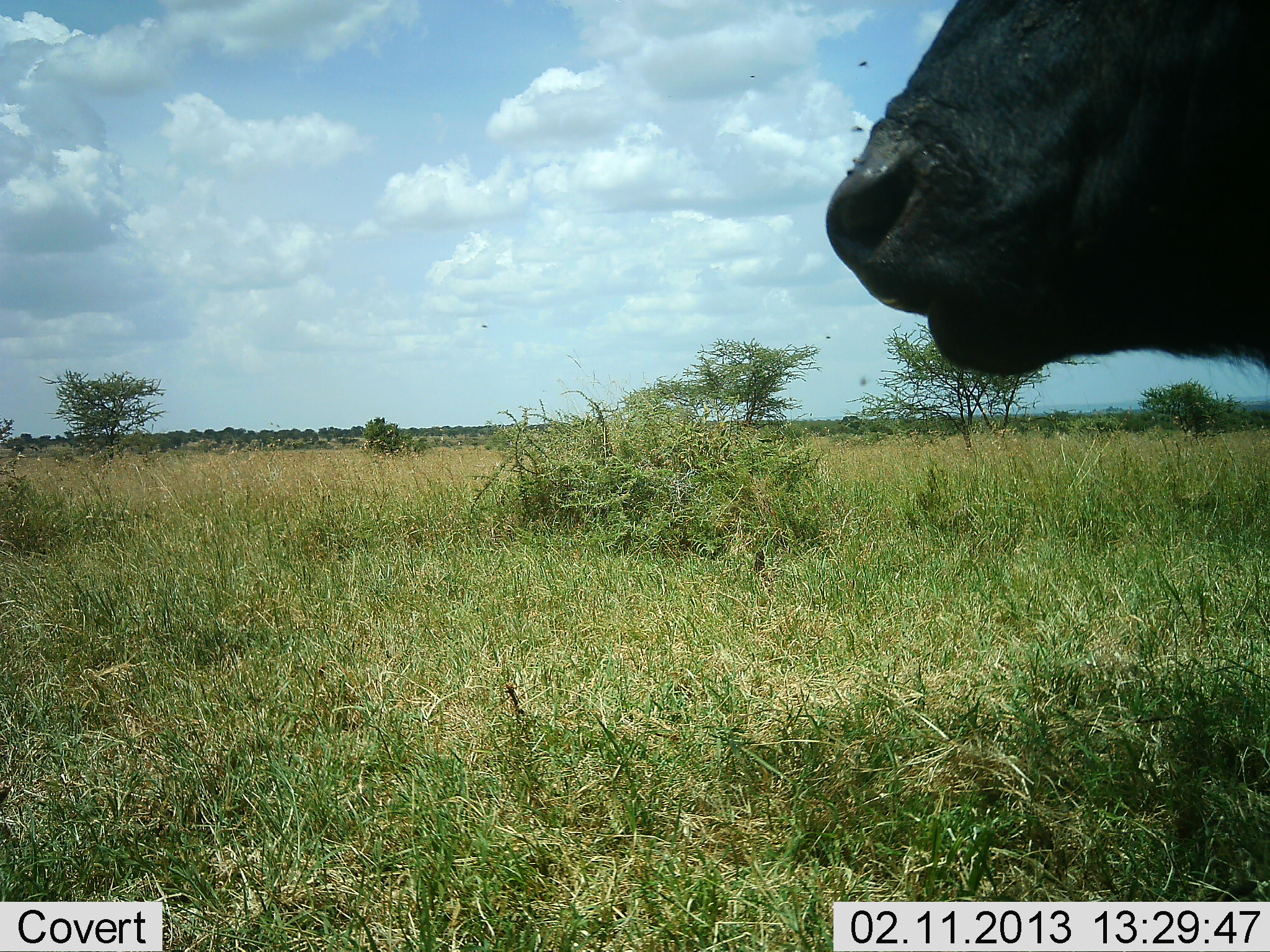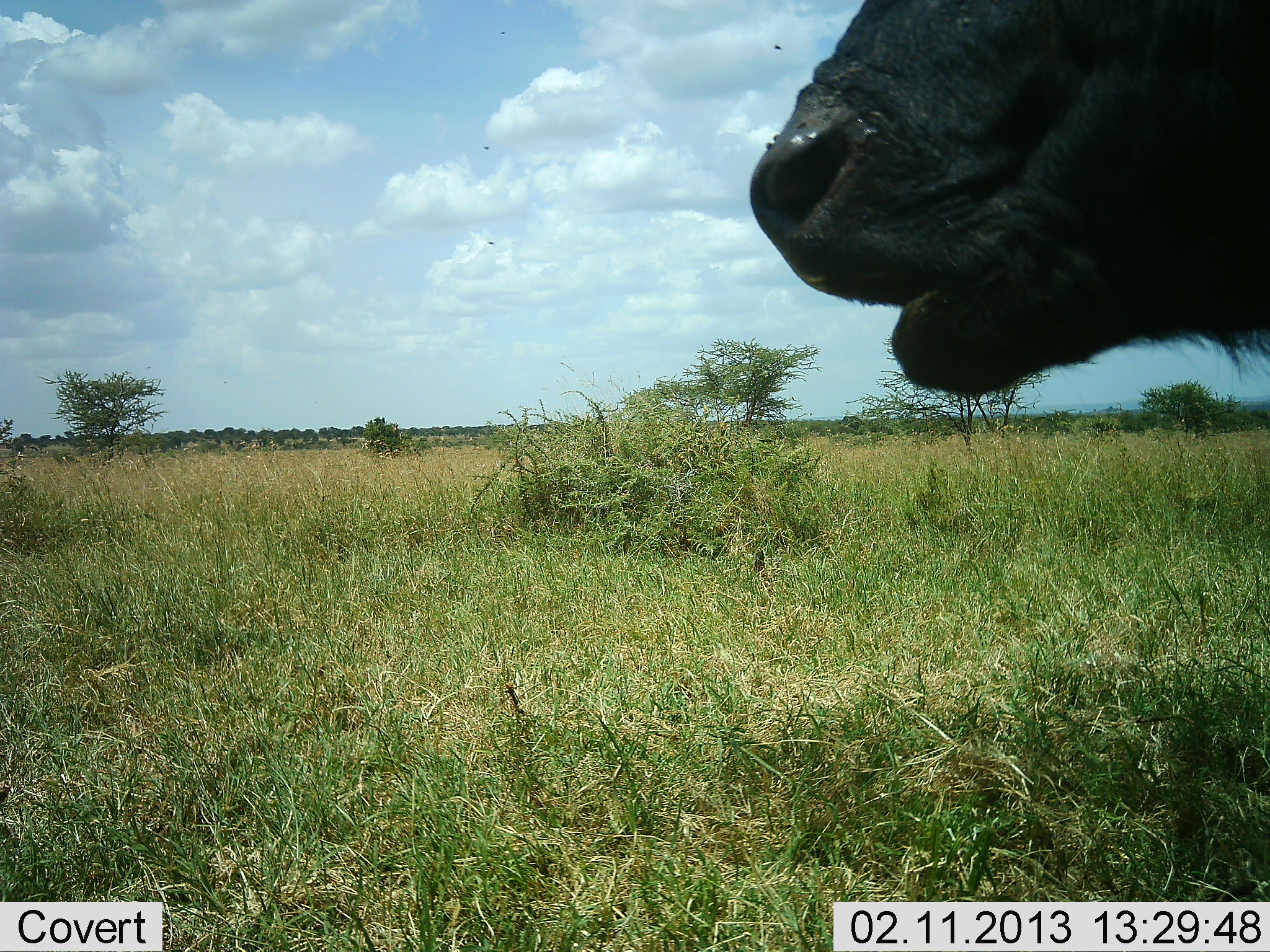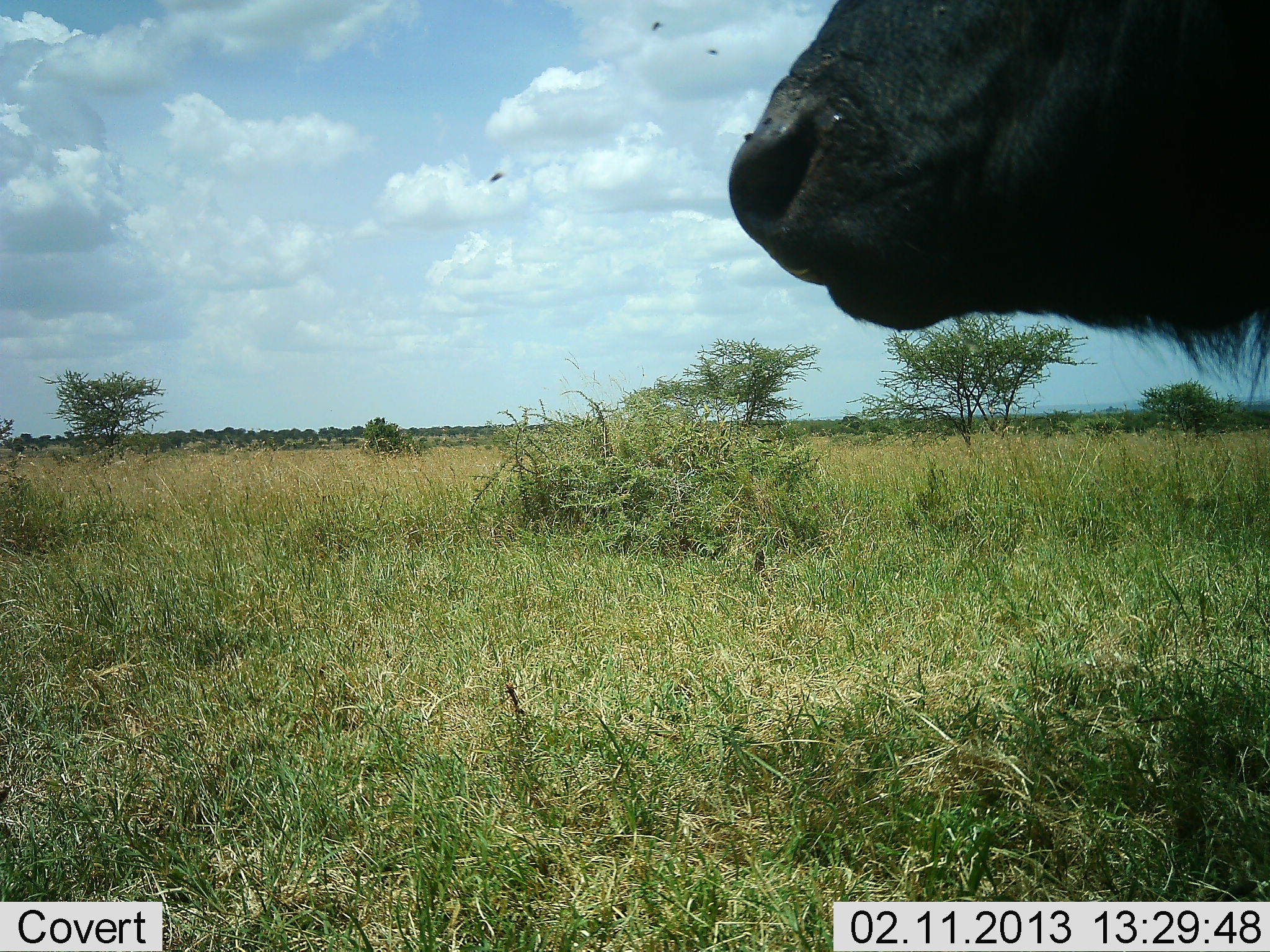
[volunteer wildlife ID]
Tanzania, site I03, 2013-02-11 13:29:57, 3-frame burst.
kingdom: Animalia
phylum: Chordata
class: Mammalia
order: Artiodactyla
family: Bovidae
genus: Syncerus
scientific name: Syncerus caffer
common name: cape buffalo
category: buffalo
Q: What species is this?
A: Buffalo (cape buffalo) (Syncerus caffer).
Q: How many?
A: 1.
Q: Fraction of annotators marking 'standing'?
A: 61%.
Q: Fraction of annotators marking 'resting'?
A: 4%.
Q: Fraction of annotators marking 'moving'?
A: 0%.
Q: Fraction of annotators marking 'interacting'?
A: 0%.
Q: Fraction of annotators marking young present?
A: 0%.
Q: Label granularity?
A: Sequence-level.